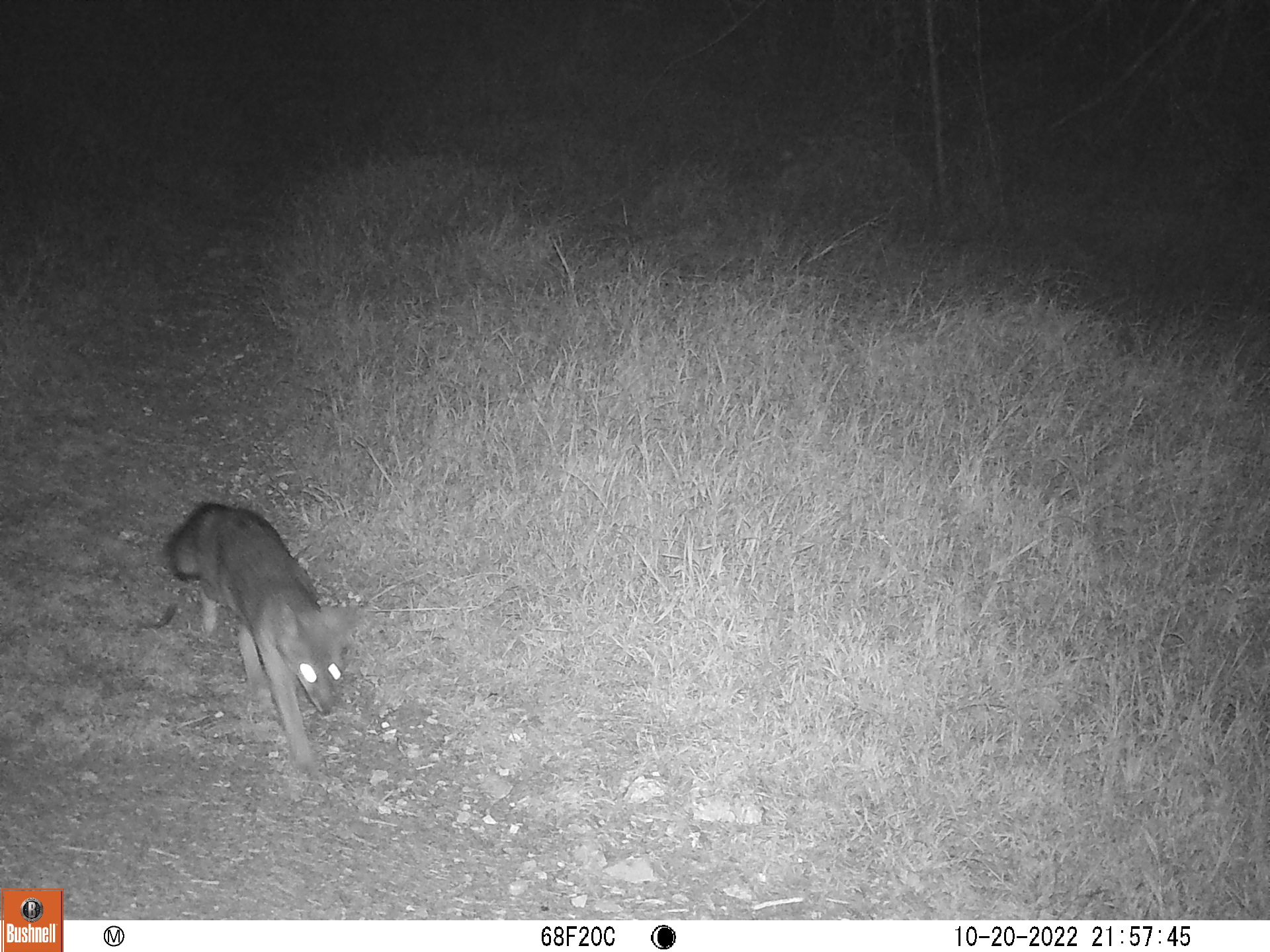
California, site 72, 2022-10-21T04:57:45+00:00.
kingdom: Animalia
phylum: Chordata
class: Mammalia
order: Carnivora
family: Canidae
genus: Urocyon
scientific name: Urocyon cinereoargenteus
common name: gray fox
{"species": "gray fox (Urocyon cinereoargenteus)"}